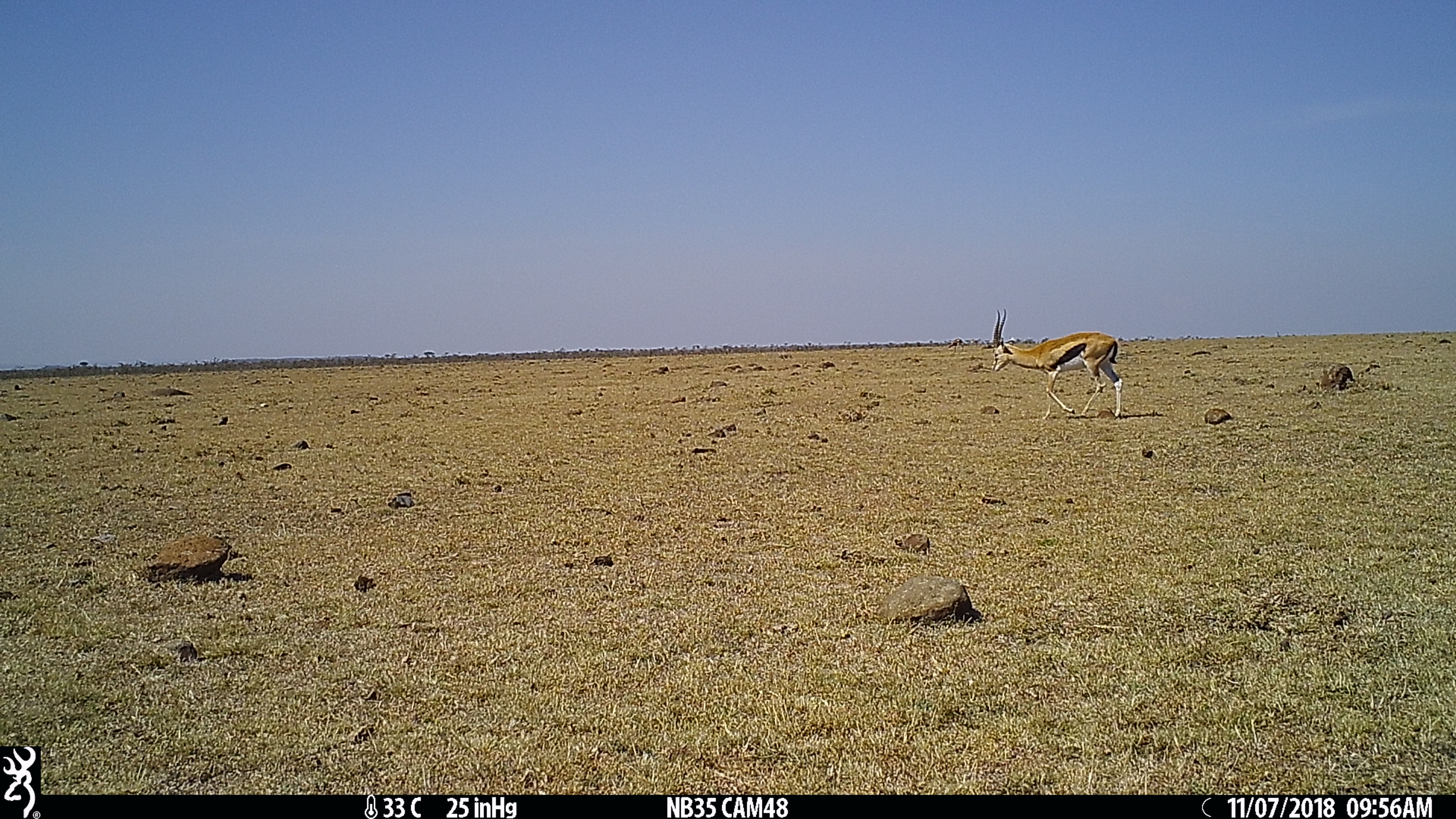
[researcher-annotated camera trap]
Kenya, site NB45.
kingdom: Animalia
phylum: Chordata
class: Mammalia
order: Artiodactyla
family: Bovidae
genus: Eudorcas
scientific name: Eudorcas thomsonii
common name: thomon's gazelle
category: gazelle thomsons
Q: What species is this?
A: Gazelle thomsons (thomon's gazelle) (Eudorcas thomsonii).